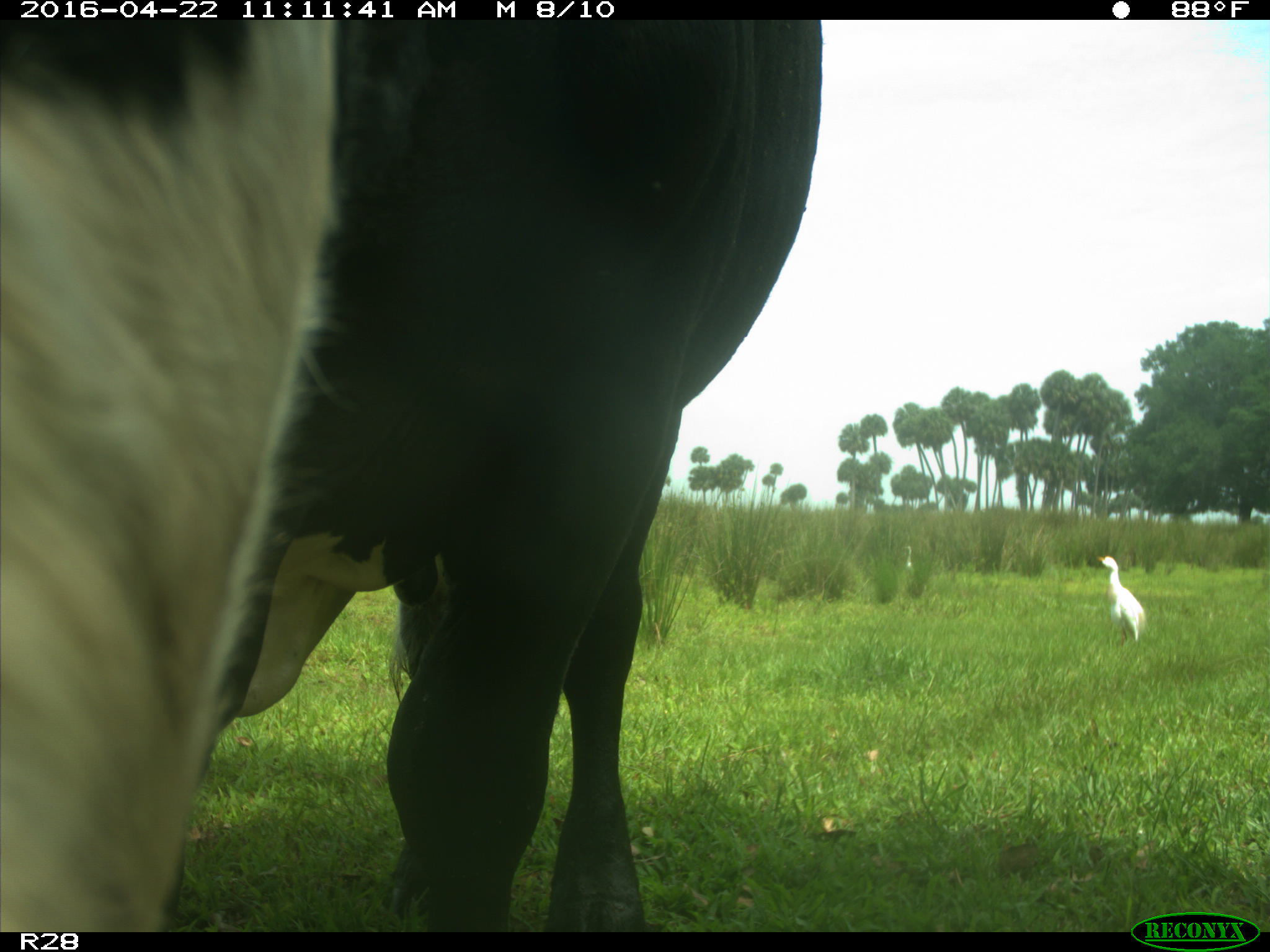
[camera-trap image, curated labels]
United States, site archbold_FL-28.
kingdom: Animalia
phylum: Chordata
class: Mammalia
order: Artiodactyla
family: Bovidae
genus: Bos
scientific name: Bos taurus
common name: domestic cow